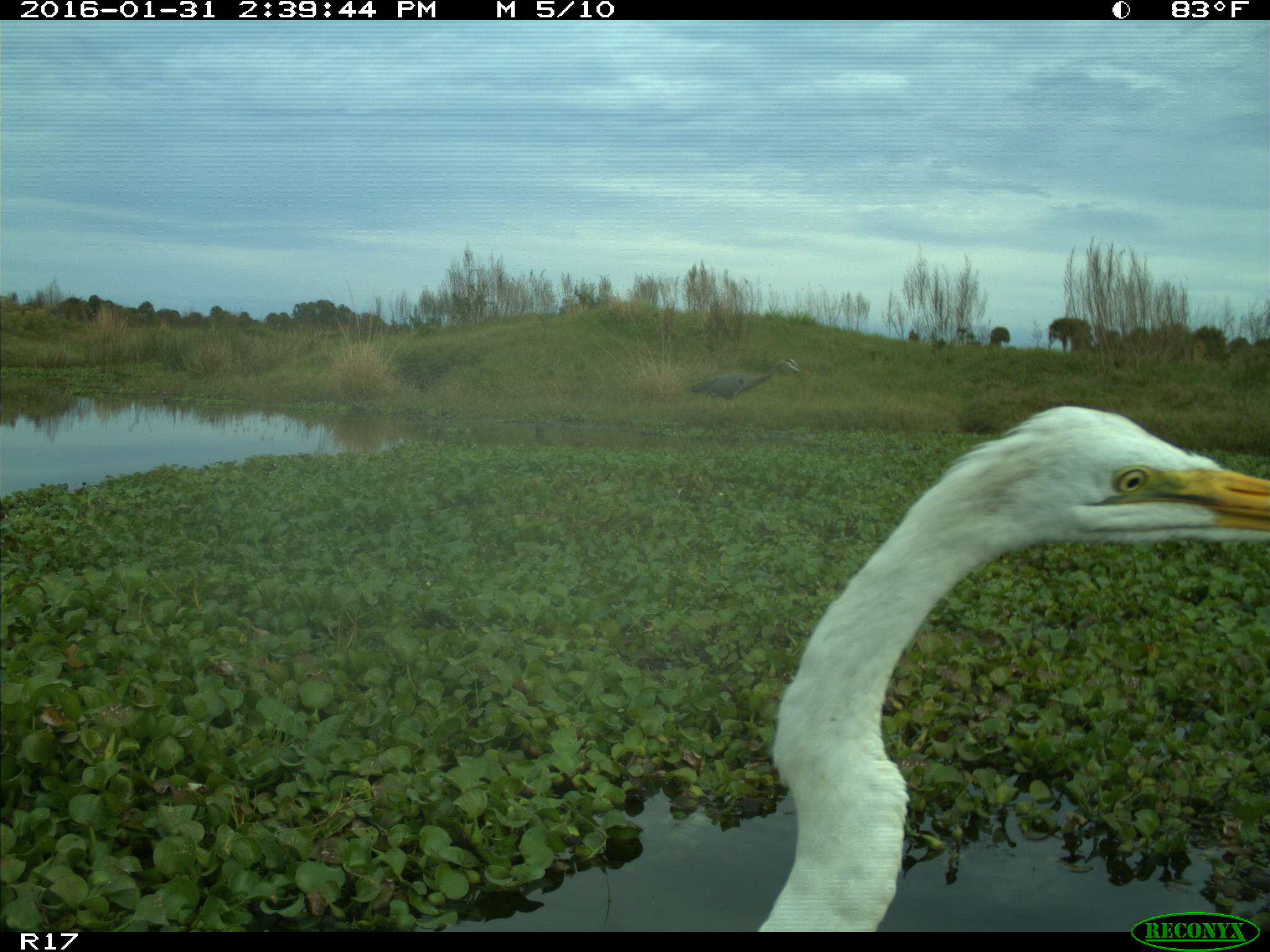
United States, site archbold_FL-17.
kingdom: Animalia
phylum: Chordata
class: Aves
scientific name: Aves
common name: birds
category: unidentified bird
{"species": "unidentified bird (birds) (Aves)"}